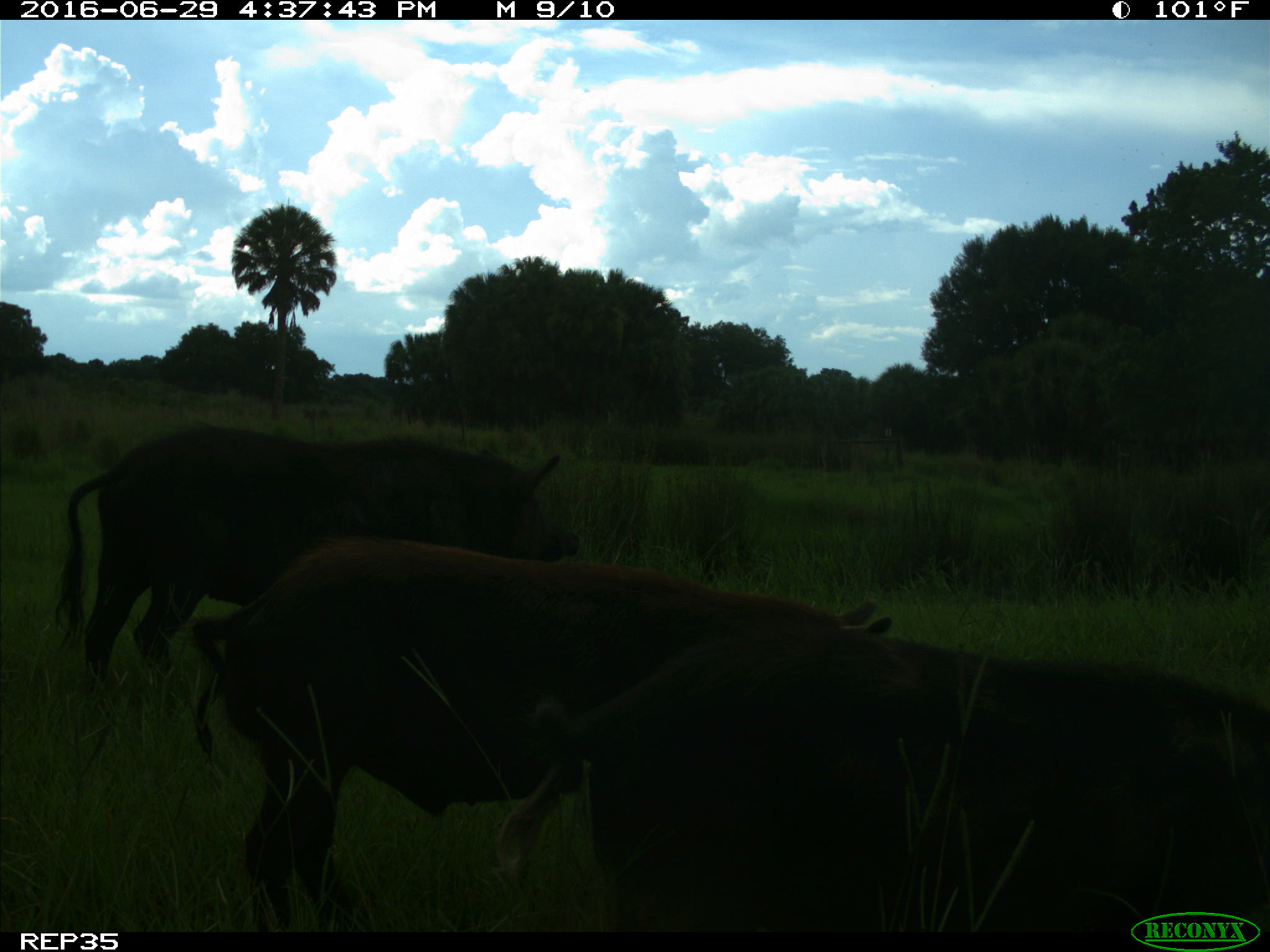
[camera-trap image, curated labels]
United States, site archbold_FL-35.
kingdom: Animalia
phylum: Chordata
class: Mammalia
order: Artiodactyla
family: Suidae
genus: Sus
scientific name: Sus scrofa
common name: wild boar